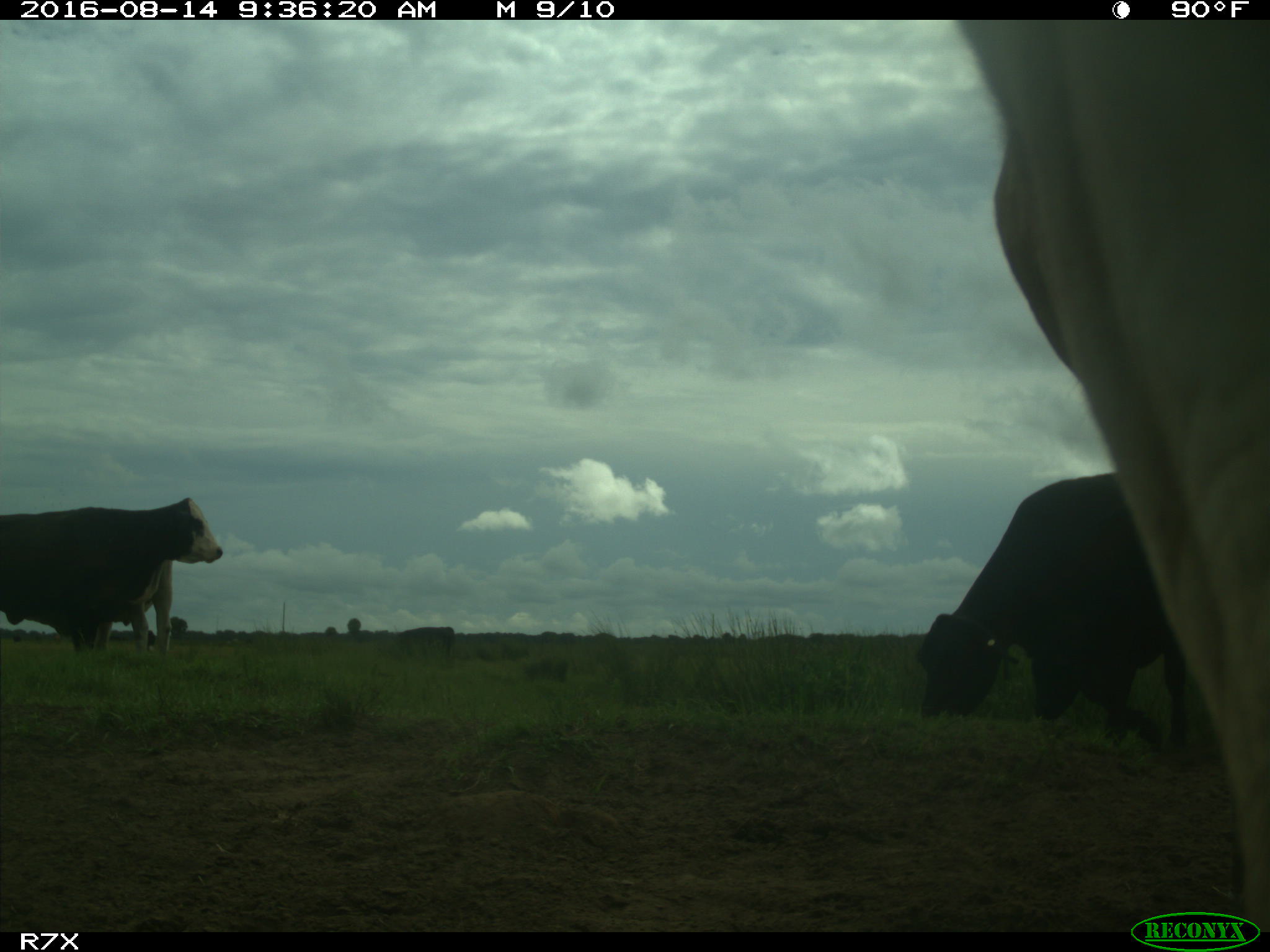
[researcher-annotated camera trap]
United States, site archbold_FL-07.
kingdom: Animalia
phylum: Chordata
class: Mammalia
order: Artiodactyla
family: Bovidae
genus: Bos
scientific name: Bos taurus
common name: domestic cow